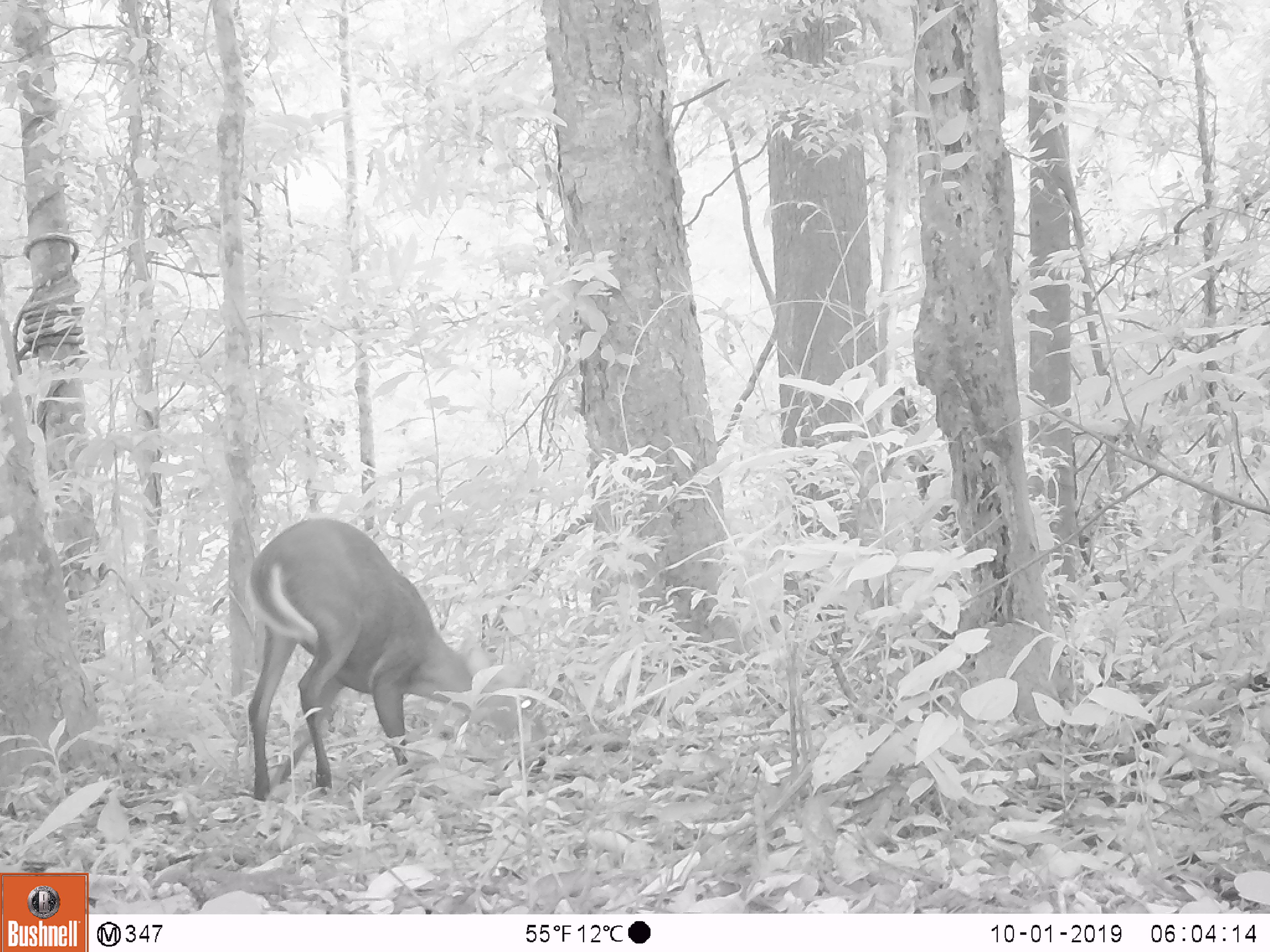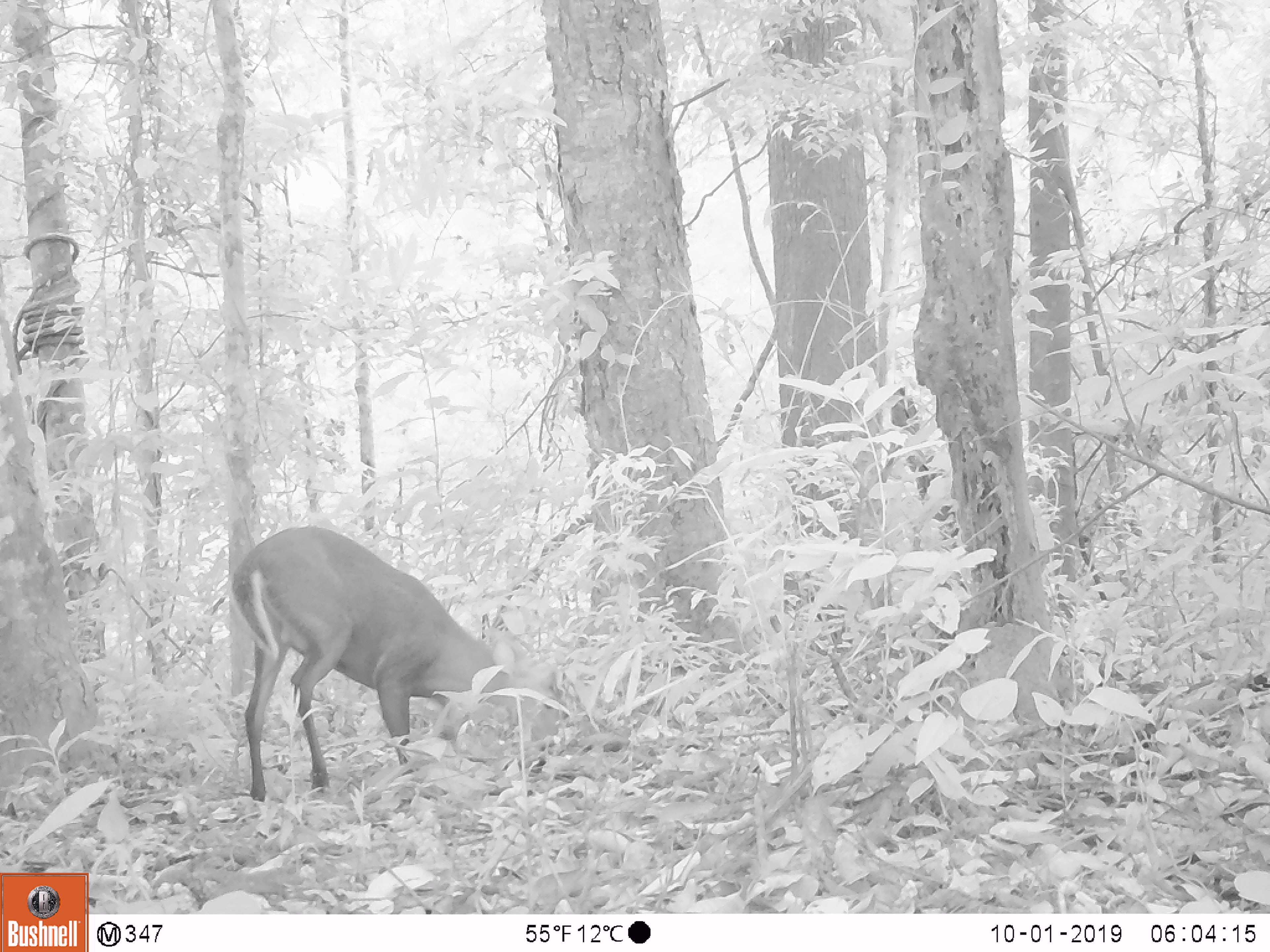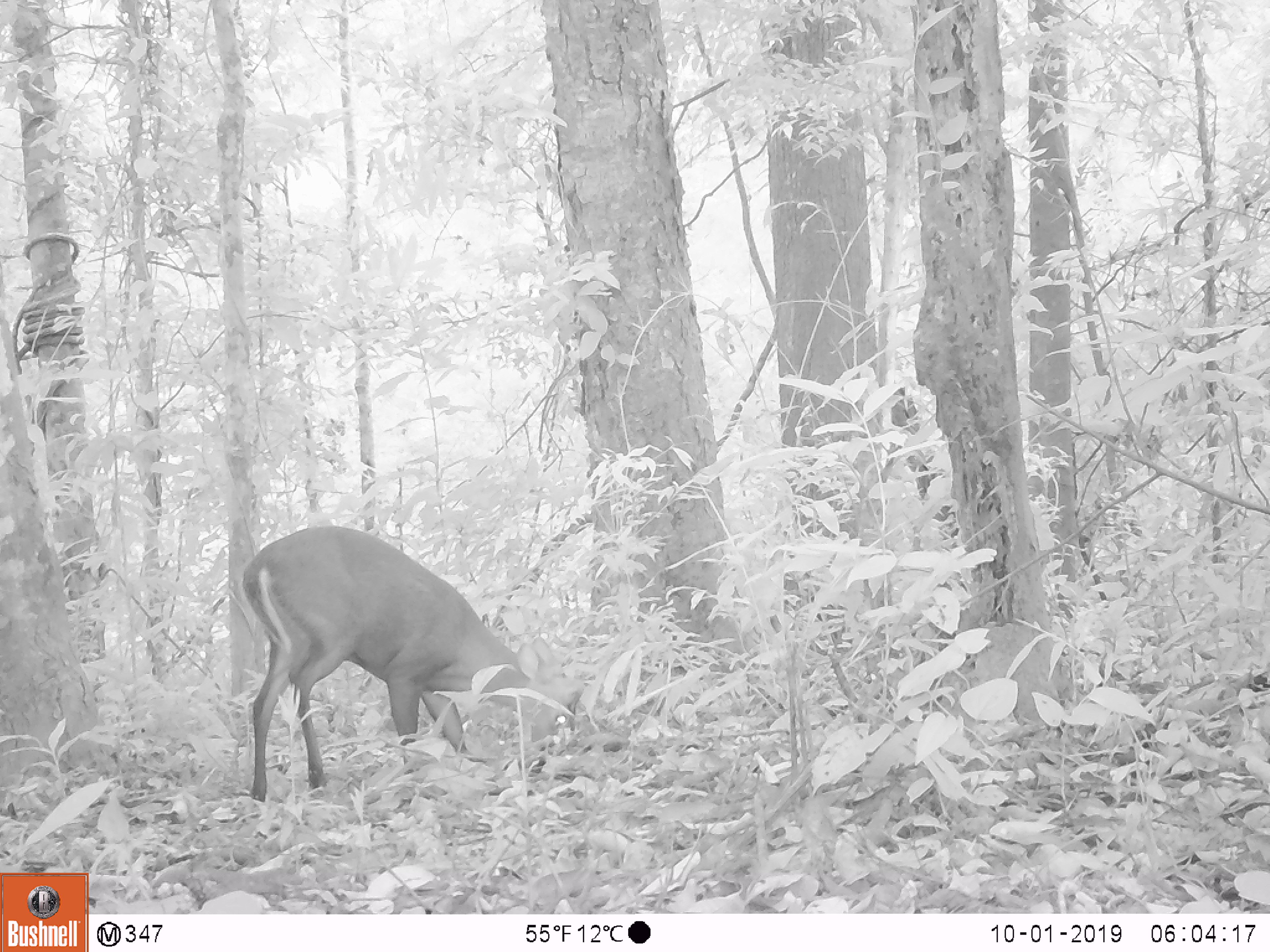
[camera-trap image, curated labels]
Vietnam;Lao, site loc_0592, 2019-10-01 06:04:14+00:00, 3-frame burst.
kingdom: Animalia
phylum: Chordata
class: Mammalia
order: Artiodactyla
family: Cervidae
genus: Muntiacus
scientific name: Muntiacus rooseveltorum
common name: roosevelt's muntjac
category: roosevelts muntjac group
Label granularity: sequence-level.